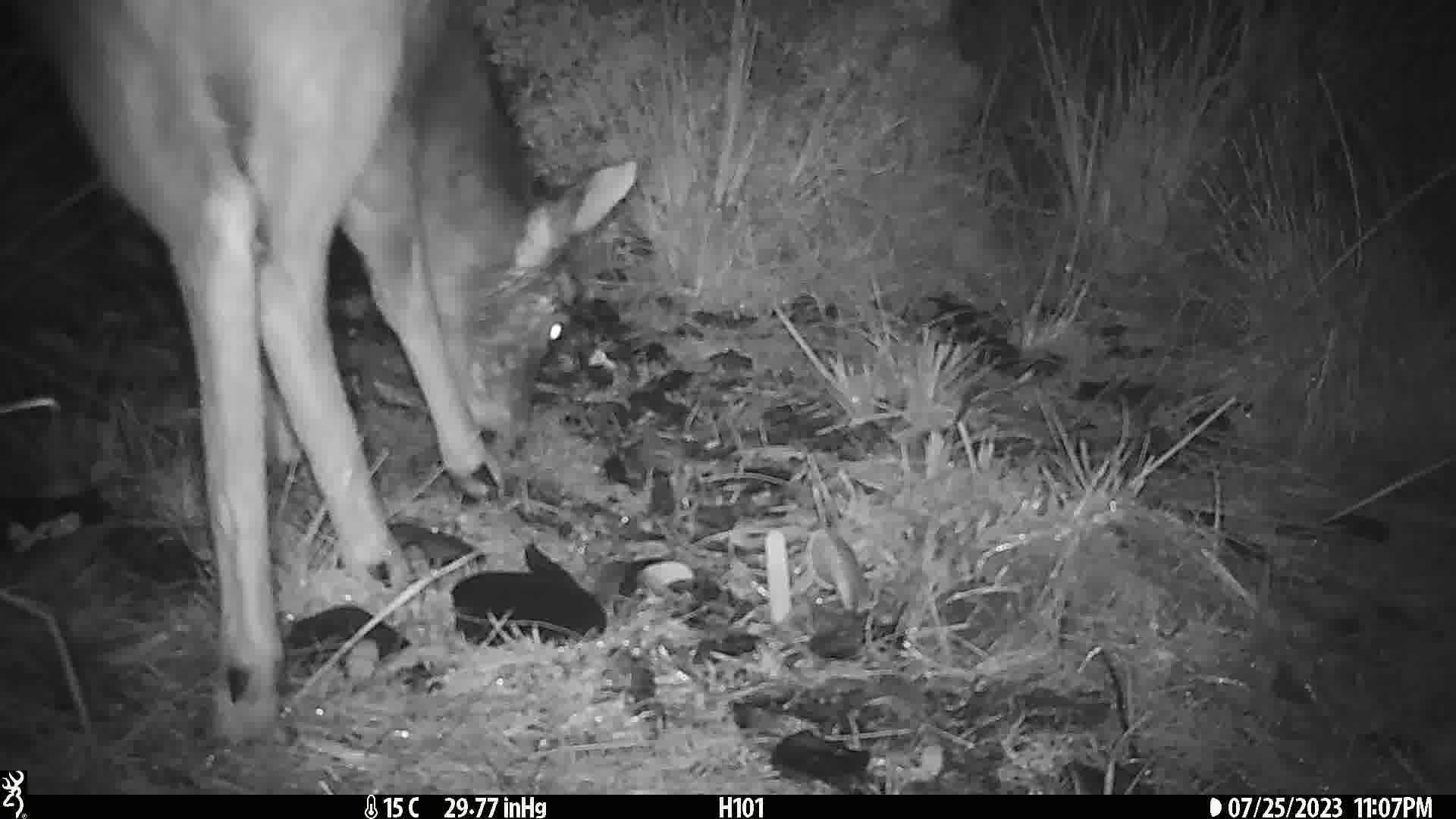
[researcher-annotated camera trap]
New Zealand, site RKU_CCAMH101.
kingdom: Animalia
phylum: Chordata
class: Mammalia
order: Artiodactyla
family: Cervidae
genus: Odocoileus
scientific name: Odocoileus virginianus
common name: white-tailed deer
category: white tailed deer